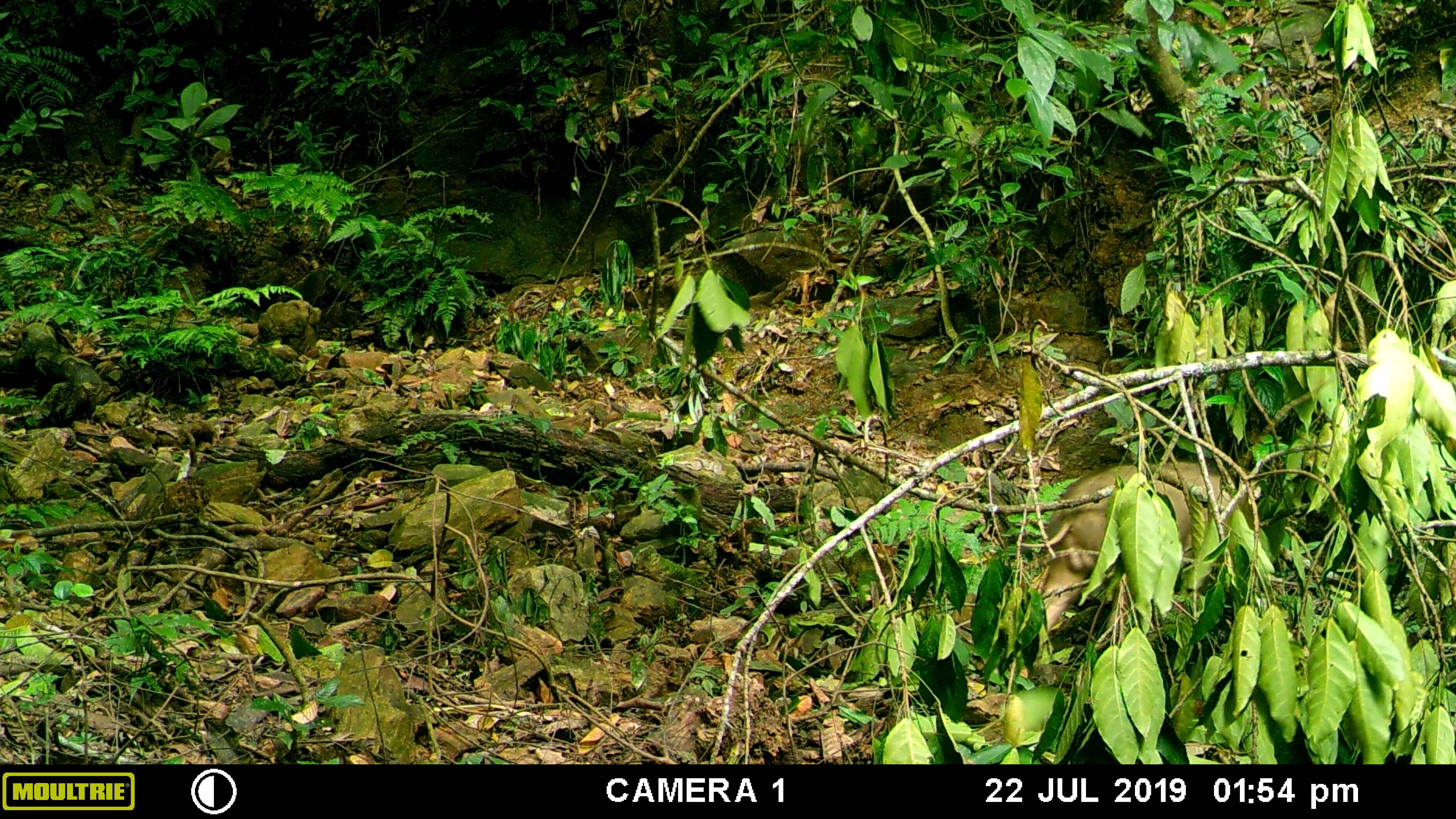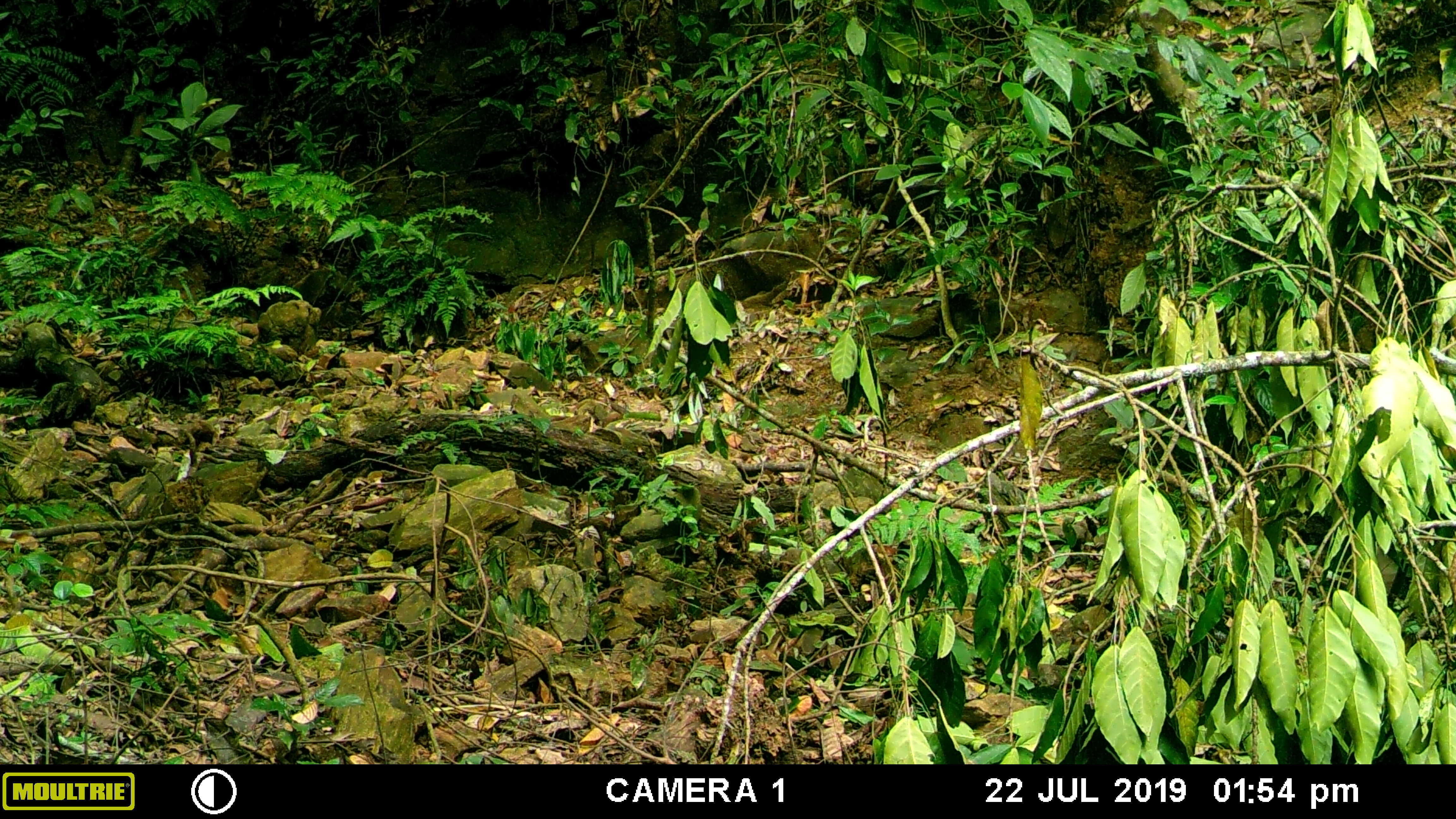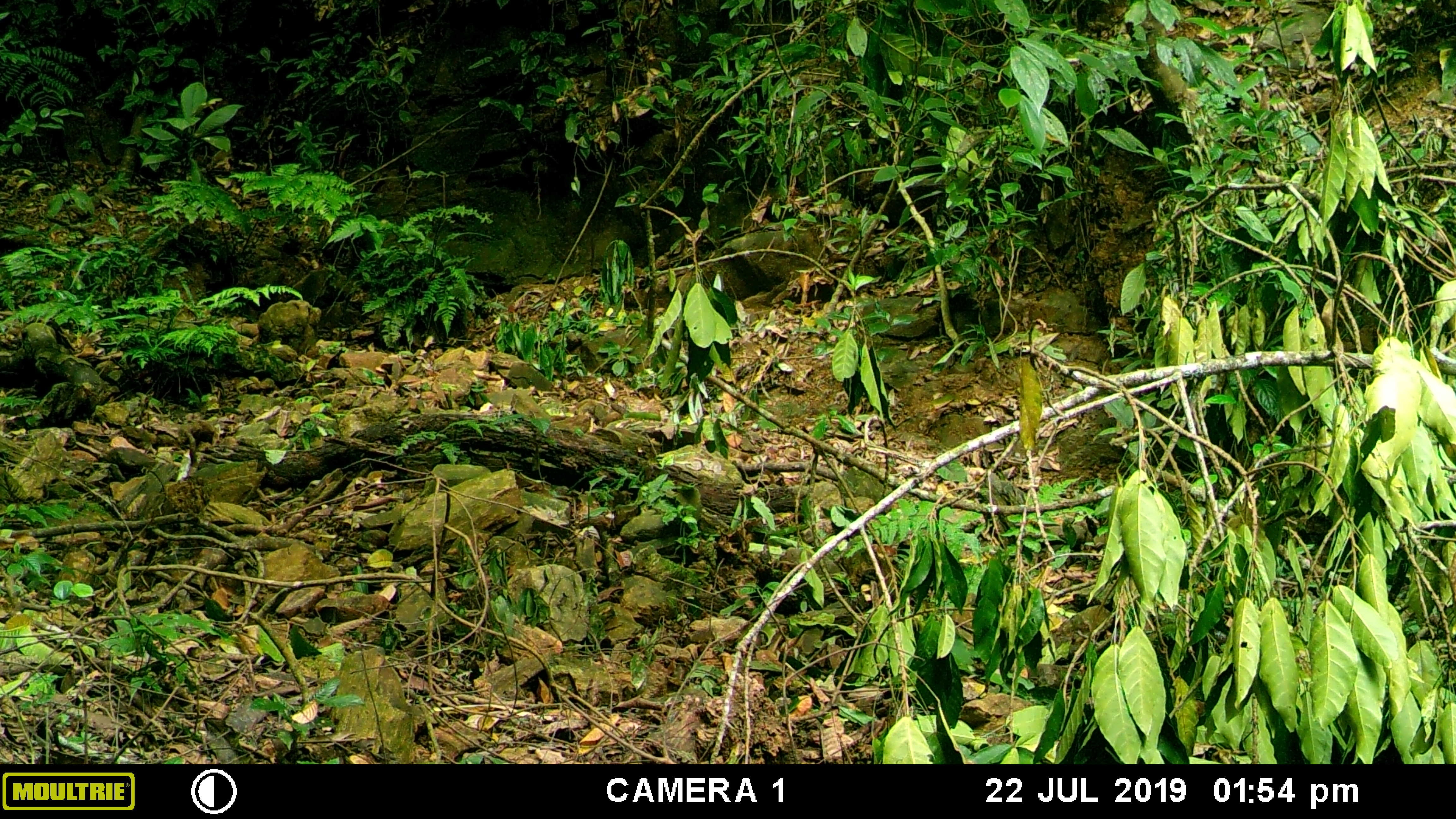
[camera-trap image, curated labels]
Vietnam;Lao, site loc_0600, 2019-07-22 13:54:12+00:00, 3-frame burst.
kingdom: Animalia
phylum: Chordata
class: Mammalia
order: Artiodactyla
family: Suidae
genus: Sus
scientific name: Sus scrofa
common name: eurasian wild pig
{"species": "eurasian wild pig (Sus scrofa)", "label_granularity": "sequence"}